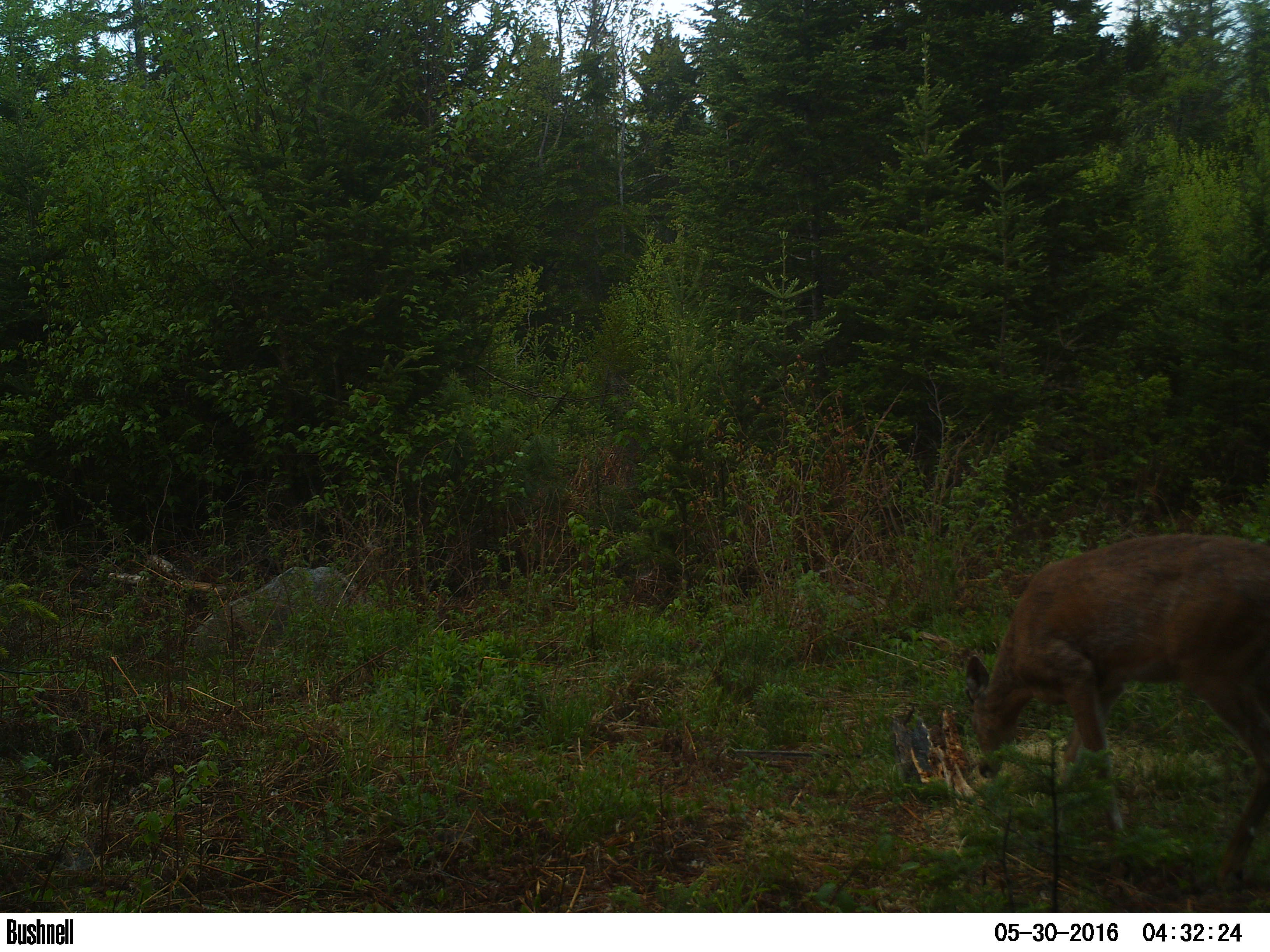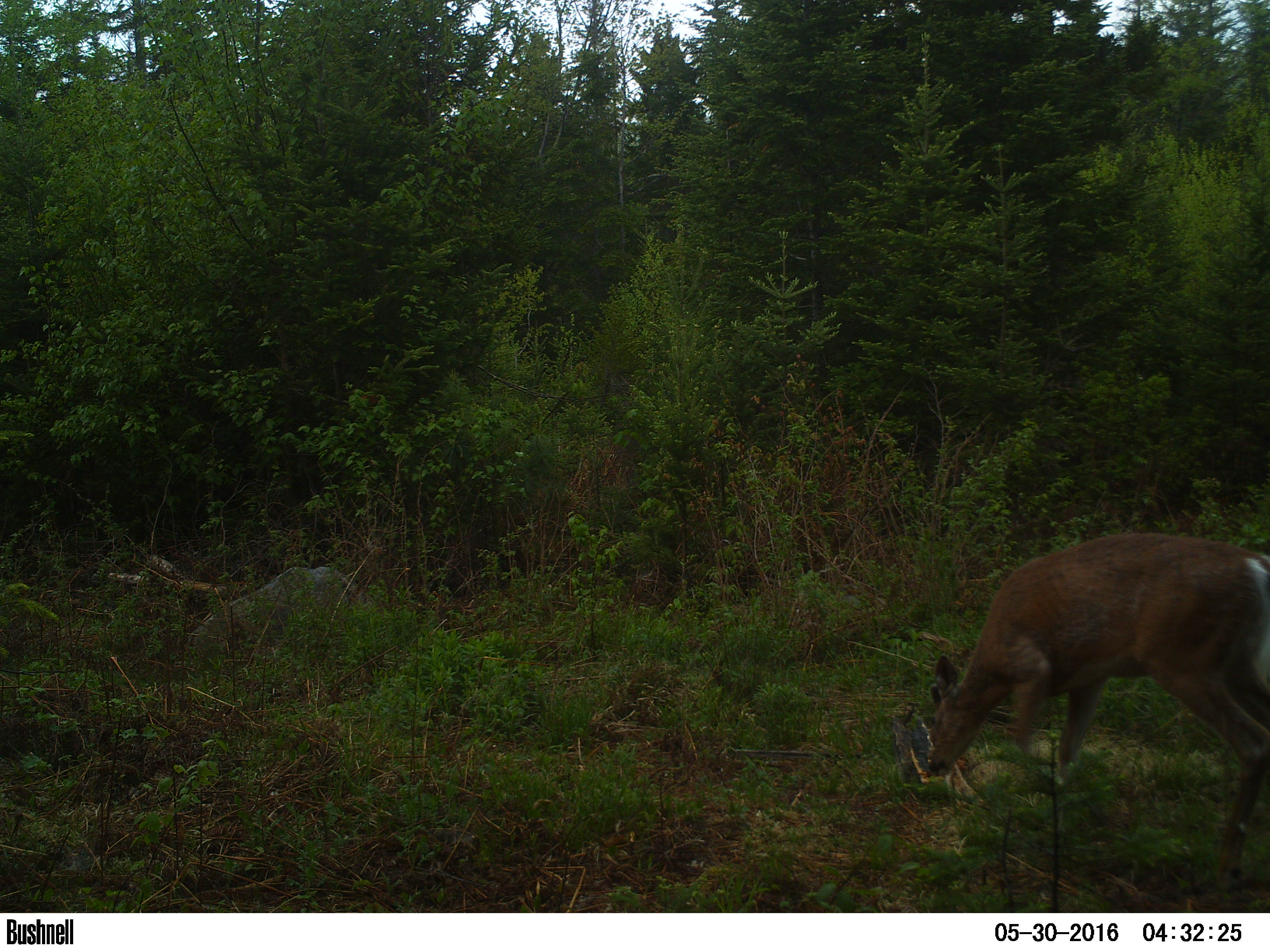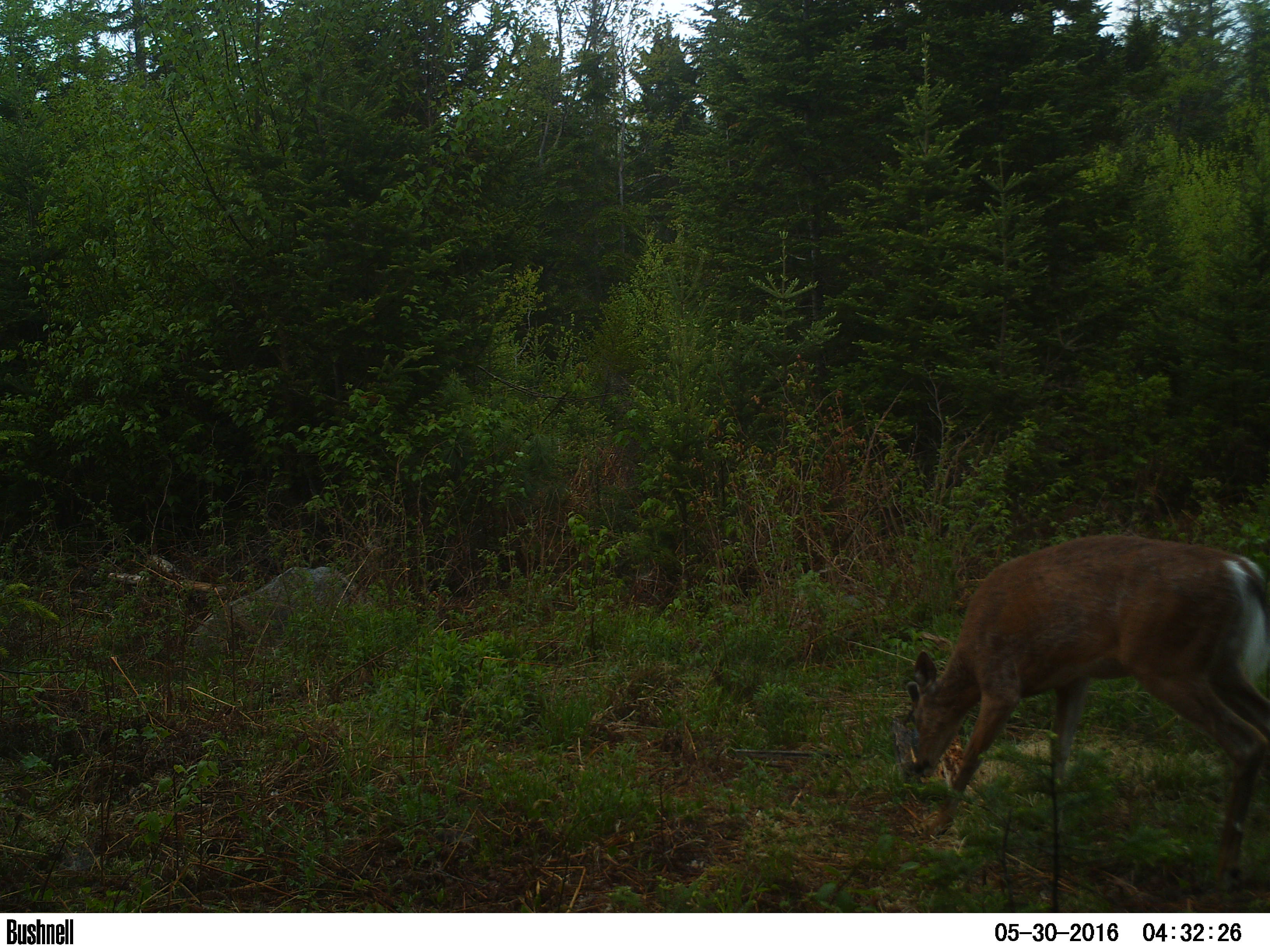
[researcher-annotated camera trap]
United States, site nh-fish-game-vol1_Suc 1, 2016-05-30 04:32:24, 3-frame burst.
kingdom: Animalia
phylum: Chordata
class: Mammalia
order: Artiodactyla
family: Cervidae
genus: Odocoileus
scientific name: Odocoileus virginianus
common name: white-tailed deer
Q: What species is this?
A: White-tailed deer (Odocoileus virginianus).